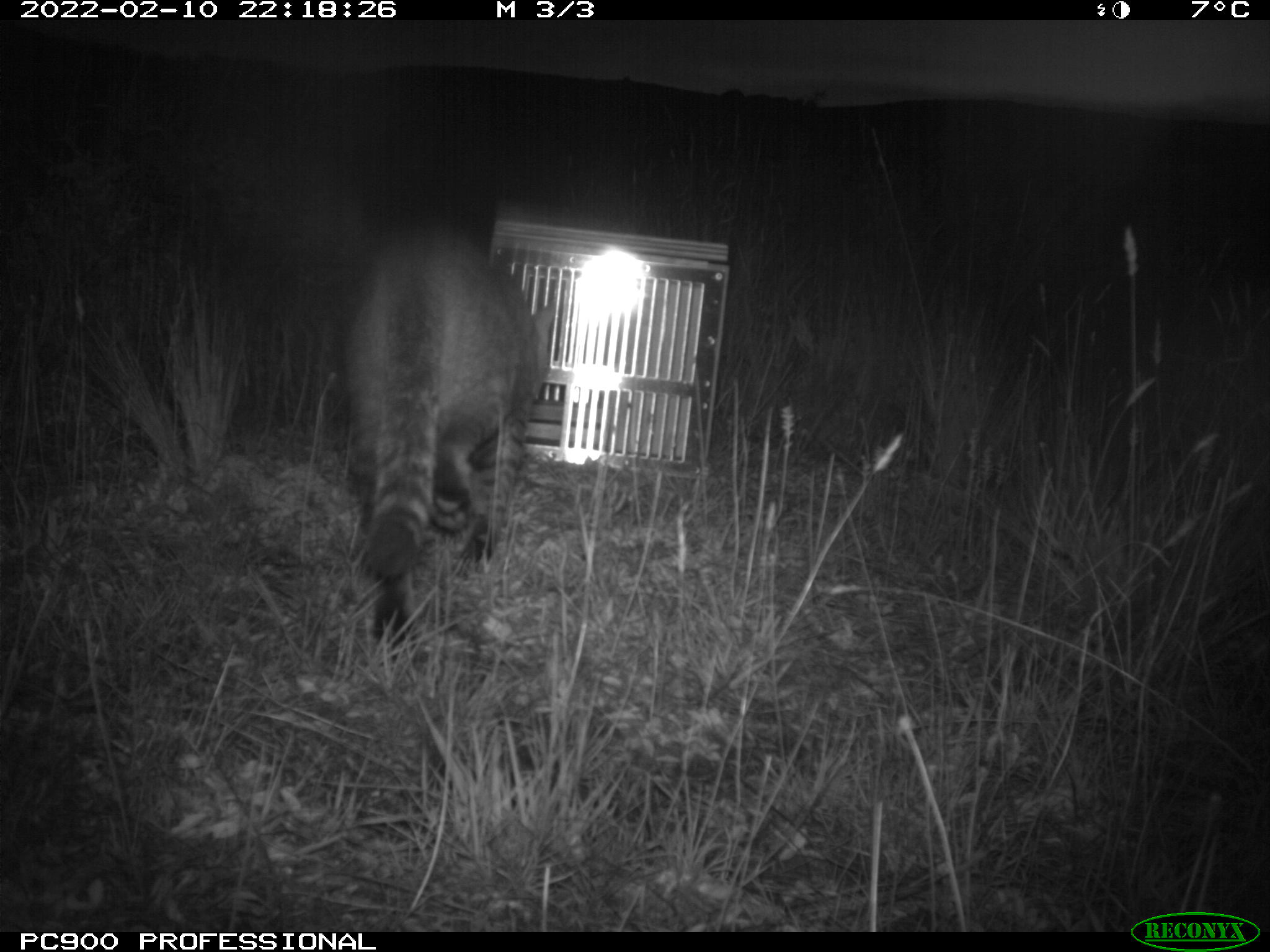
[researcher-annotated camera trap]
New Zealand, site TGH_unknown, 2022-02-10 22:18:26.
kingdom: Animalia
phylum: Chordata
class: Mammalia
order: Carnivora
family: Felidae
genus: Felis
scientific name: Felis catus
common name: domestic cat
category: cat